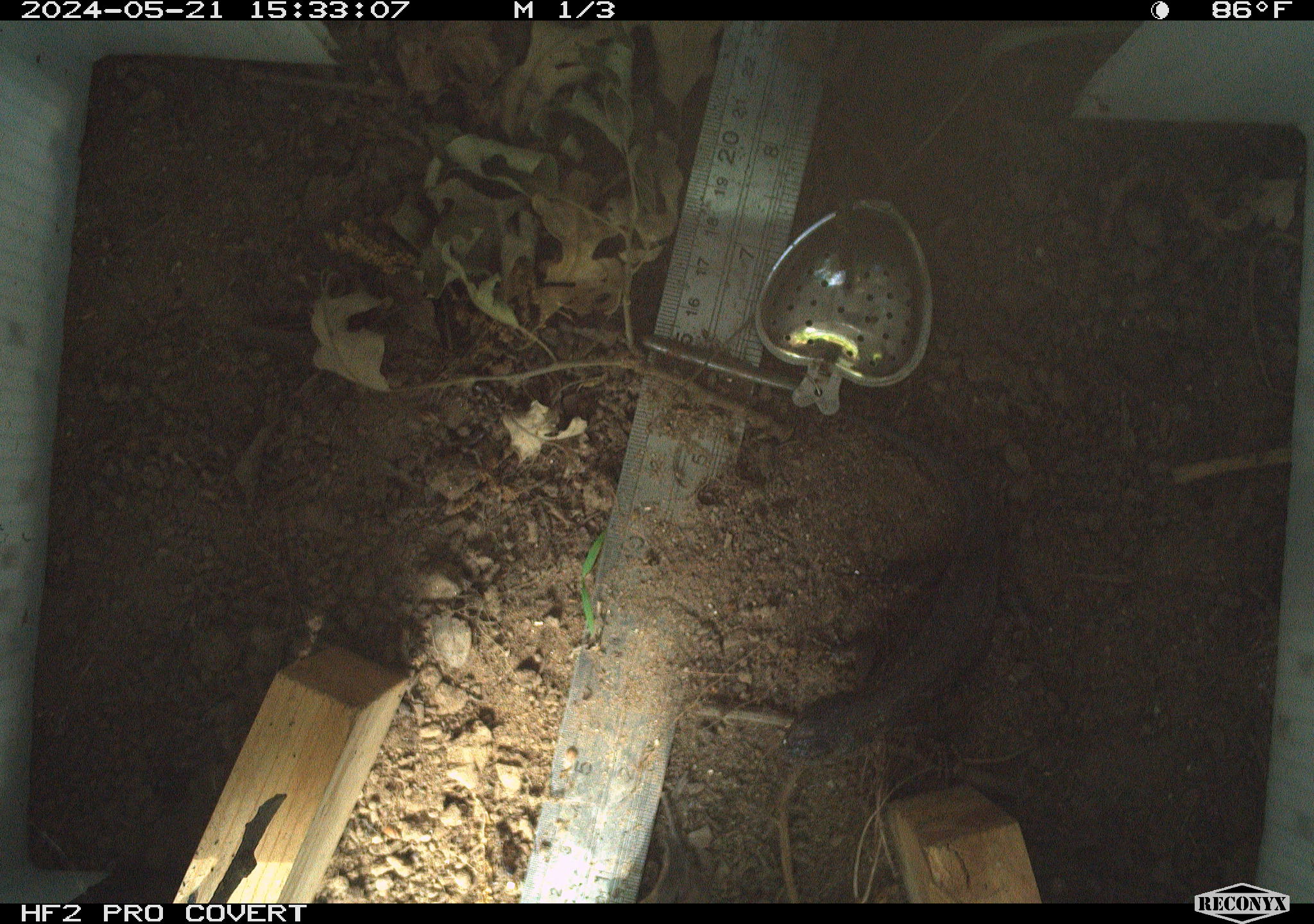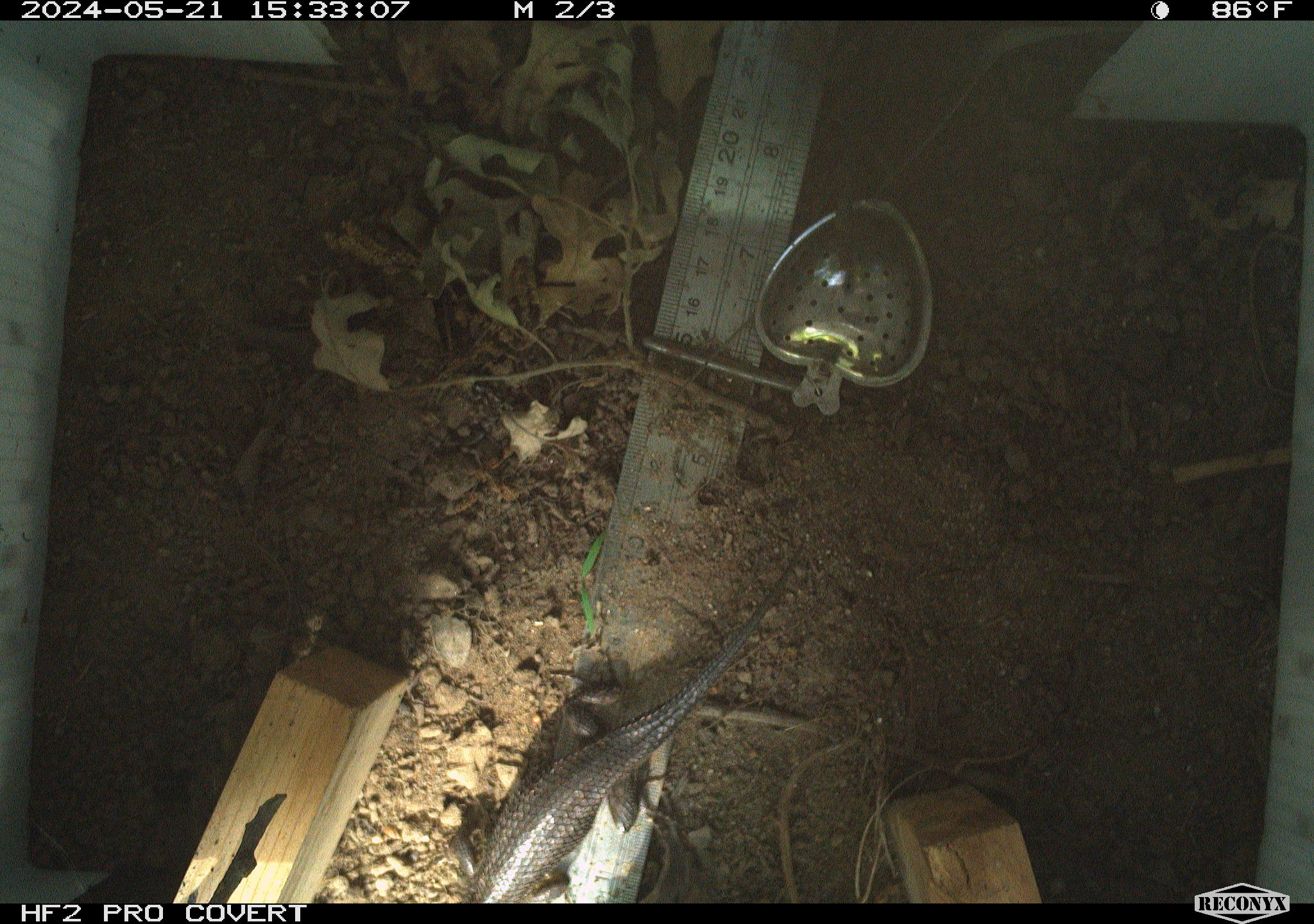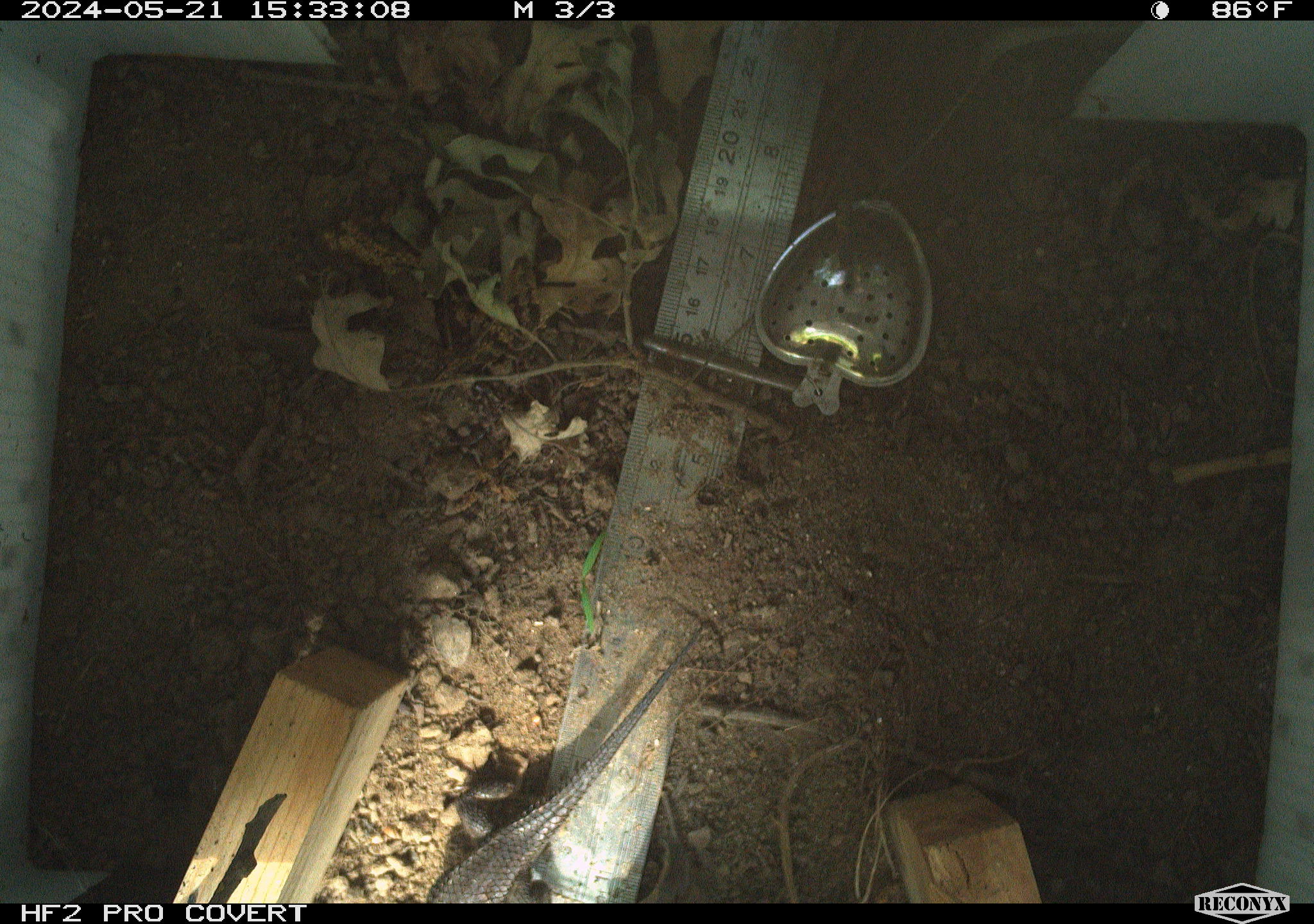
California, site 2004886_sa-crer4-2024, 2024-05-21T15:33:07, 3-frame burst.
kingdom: Animalia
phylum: Chordata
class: Reptilia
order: Squamata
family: Phrynosomatidae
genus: Sceloporus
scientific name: Sceloporus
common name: spiny lizards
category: sceloporus species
Sceloporus species (spiny lizards) (Sceloporus).